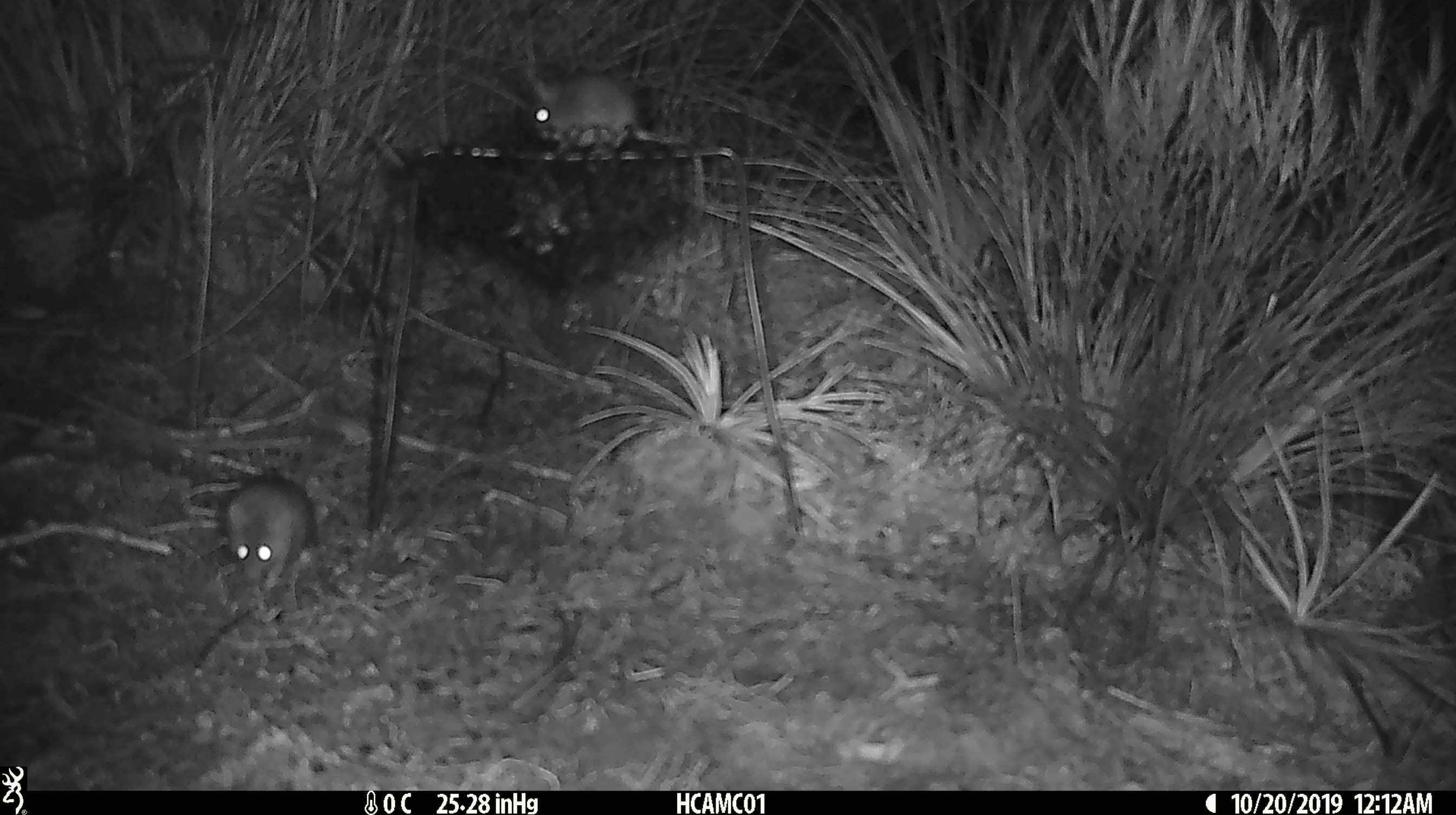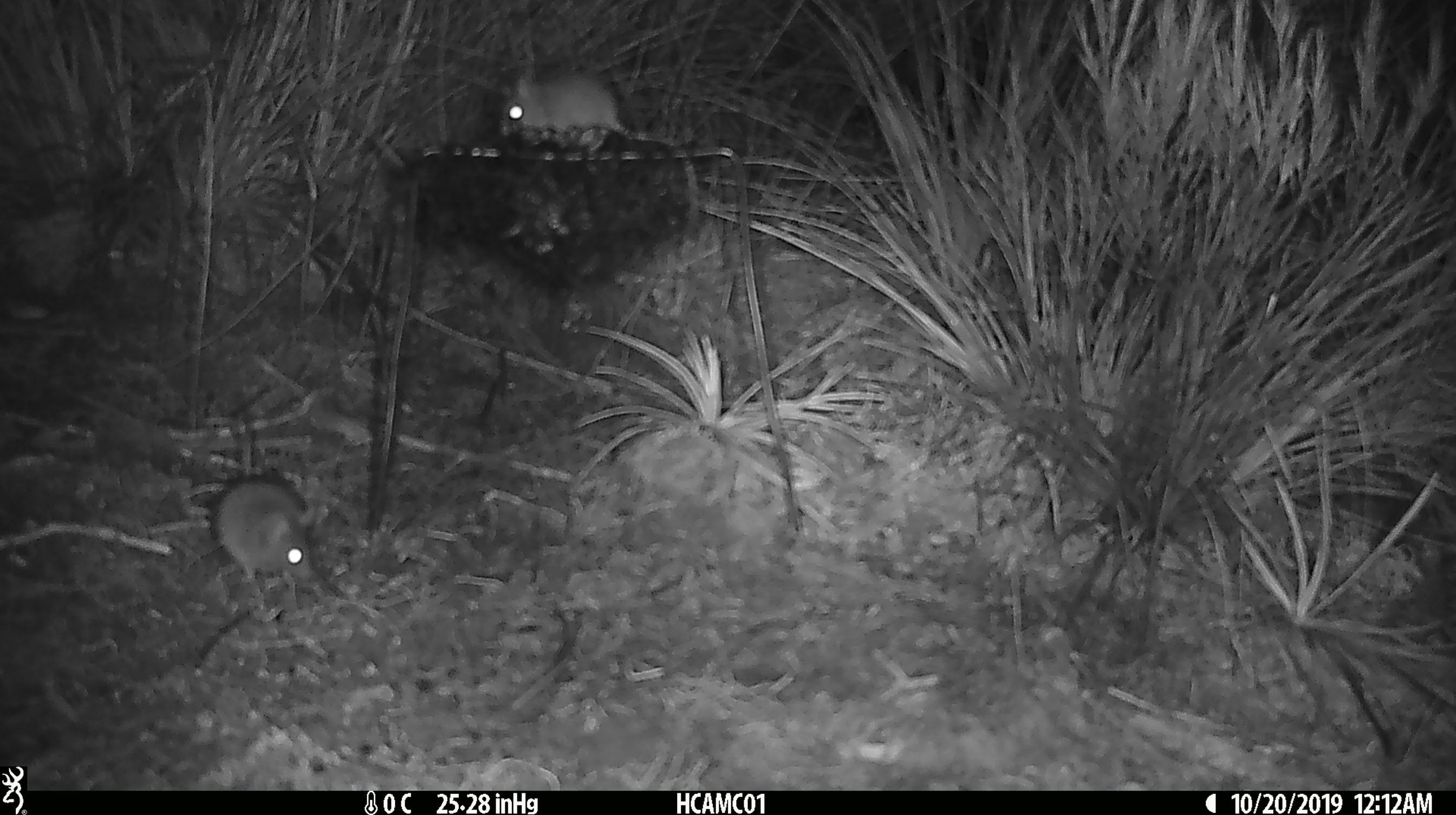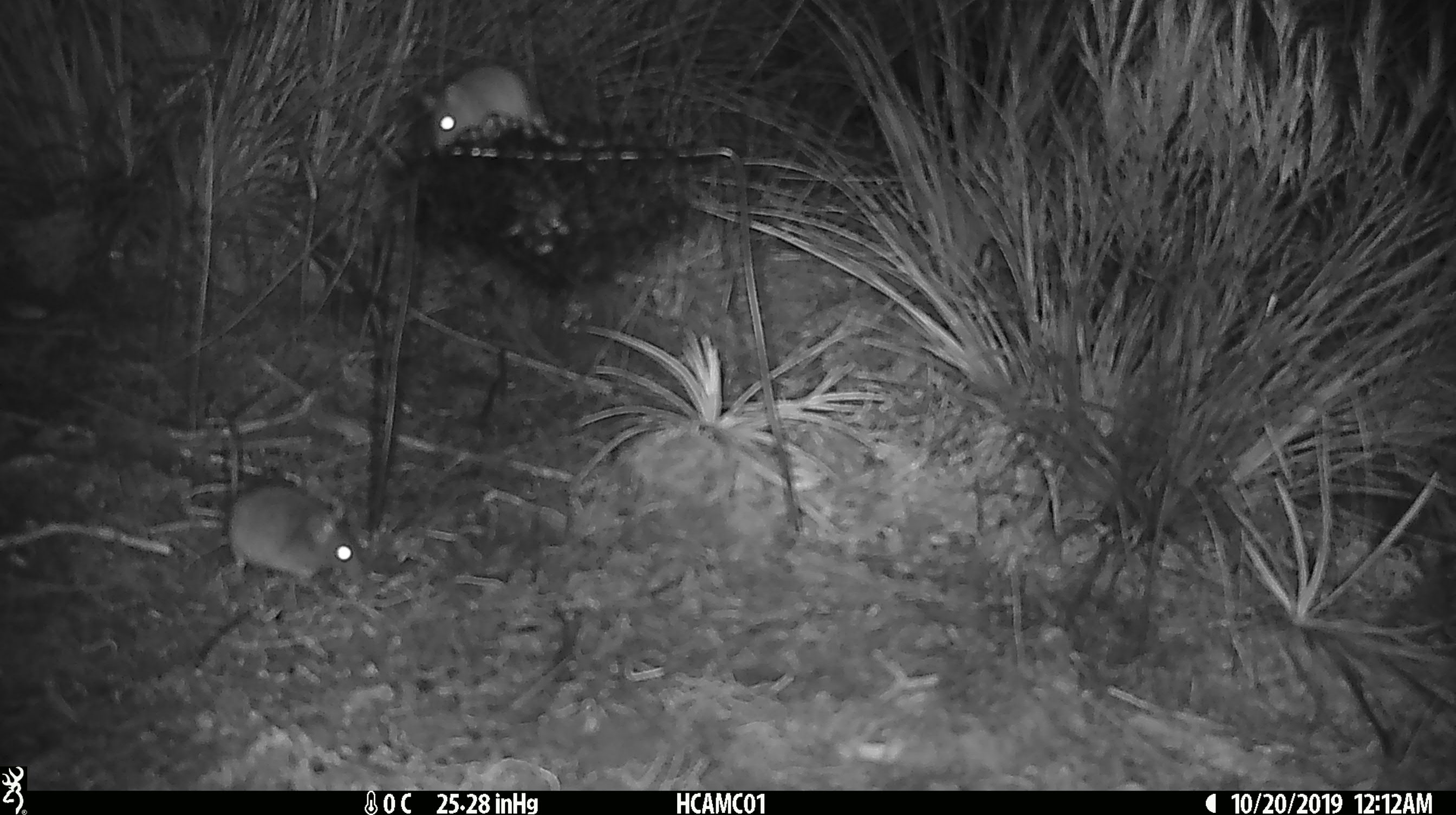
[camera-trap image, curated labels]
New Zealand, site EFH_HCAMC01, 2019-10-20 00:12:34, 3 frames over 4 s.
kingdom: Animalia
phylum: Chordata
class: Mammalia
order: Rodentia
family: Muridae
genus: Mus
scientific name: Mus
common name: mouse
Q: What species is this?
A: Mouse (Mus).